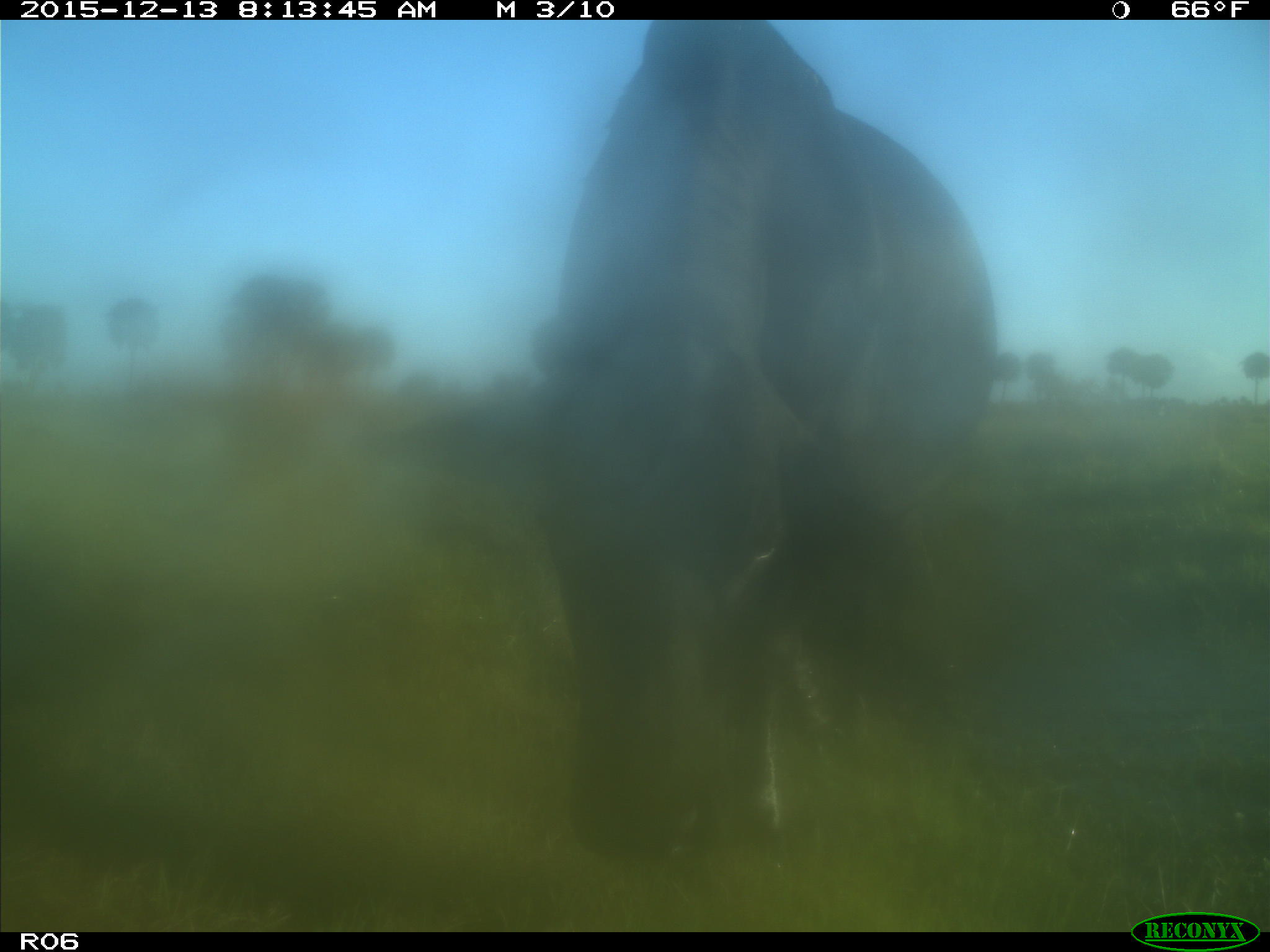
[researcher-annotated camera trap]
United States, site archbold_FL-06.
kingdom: Animalia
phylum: Chordata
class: Mammalia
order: Artiodactyla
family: Bovidae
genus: Bos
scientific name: Bos taurus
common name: domestic cow